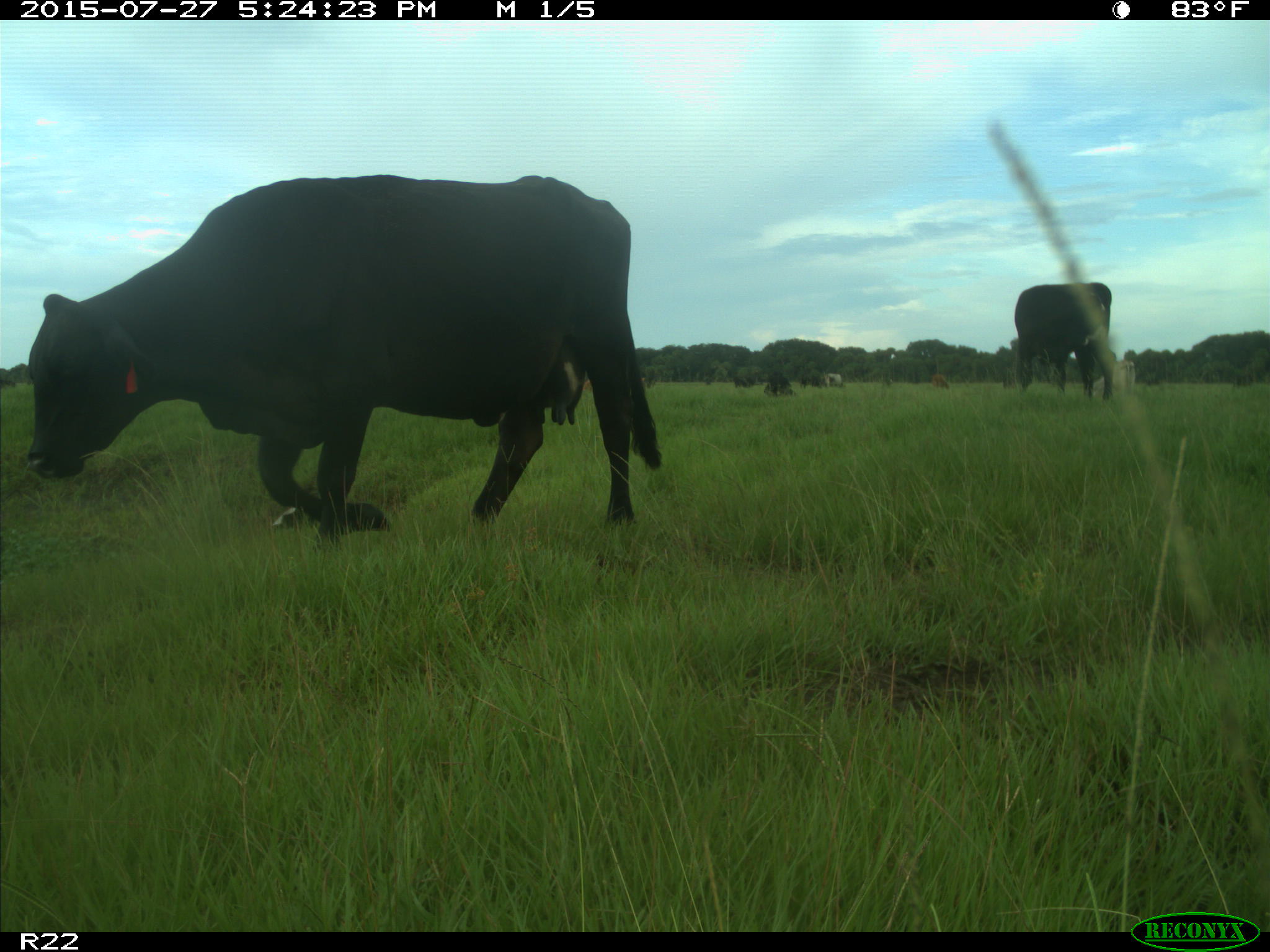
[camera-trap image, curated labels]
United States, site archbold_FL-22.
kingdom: Animalia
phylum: Chordata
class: Mammalia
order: Artiodactyla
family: Bovidae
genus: Bos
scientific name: Bos taurus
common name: domestic cow